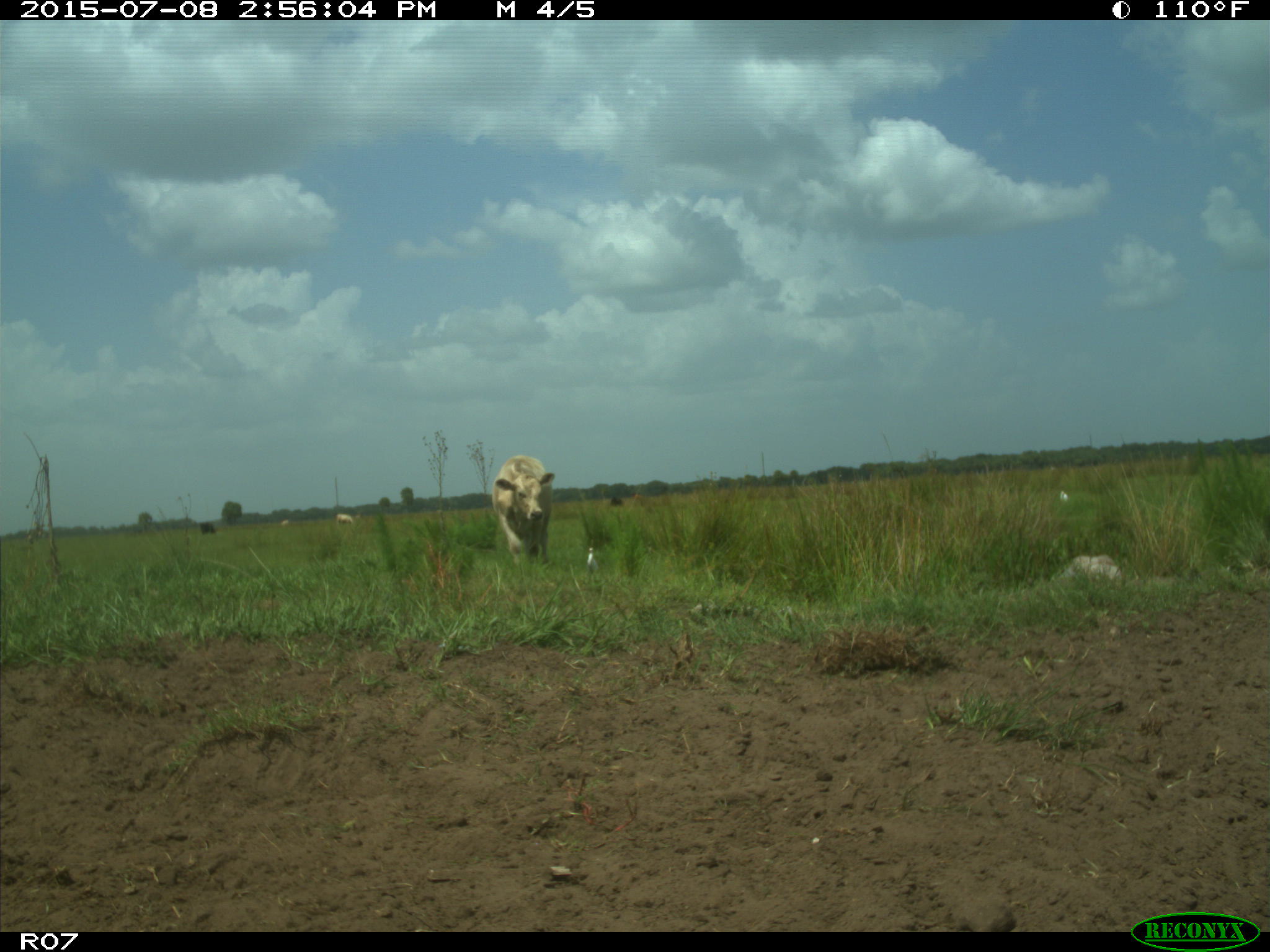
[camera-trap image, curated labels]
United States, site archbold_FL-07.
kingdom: Animalia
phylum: Chordata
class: Mammalia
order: Artiodactyla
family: Bovidae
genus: Bos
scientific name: Bos taurus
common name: domestic cow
Bos taurus (domestic cow).